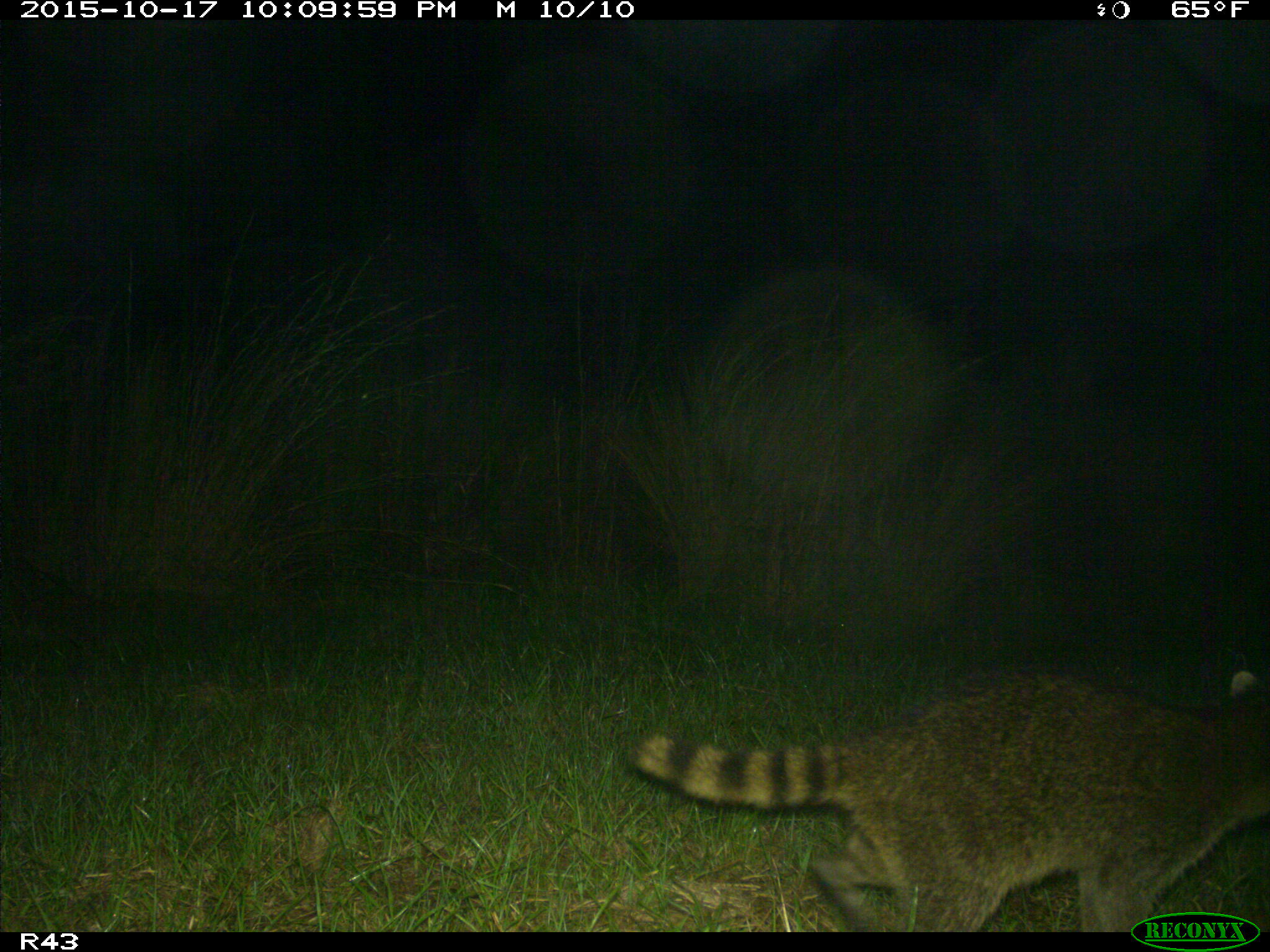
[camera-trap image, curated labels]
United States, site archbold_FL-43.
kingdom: Animalia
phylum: Chordata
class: Mammalia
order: Carnivora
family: Procyonidae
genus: Procyon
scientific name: Procyon lotor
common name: common raccoon